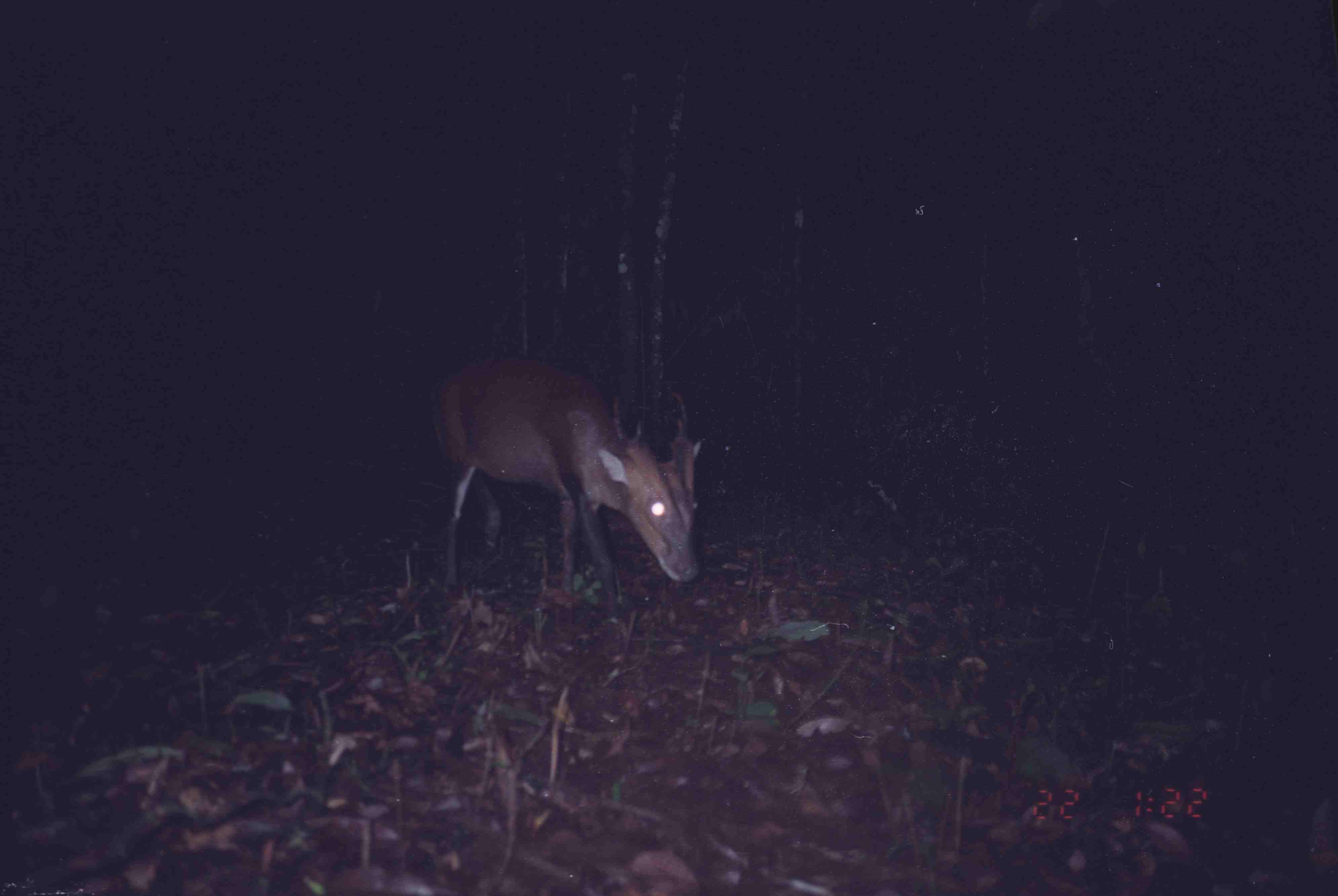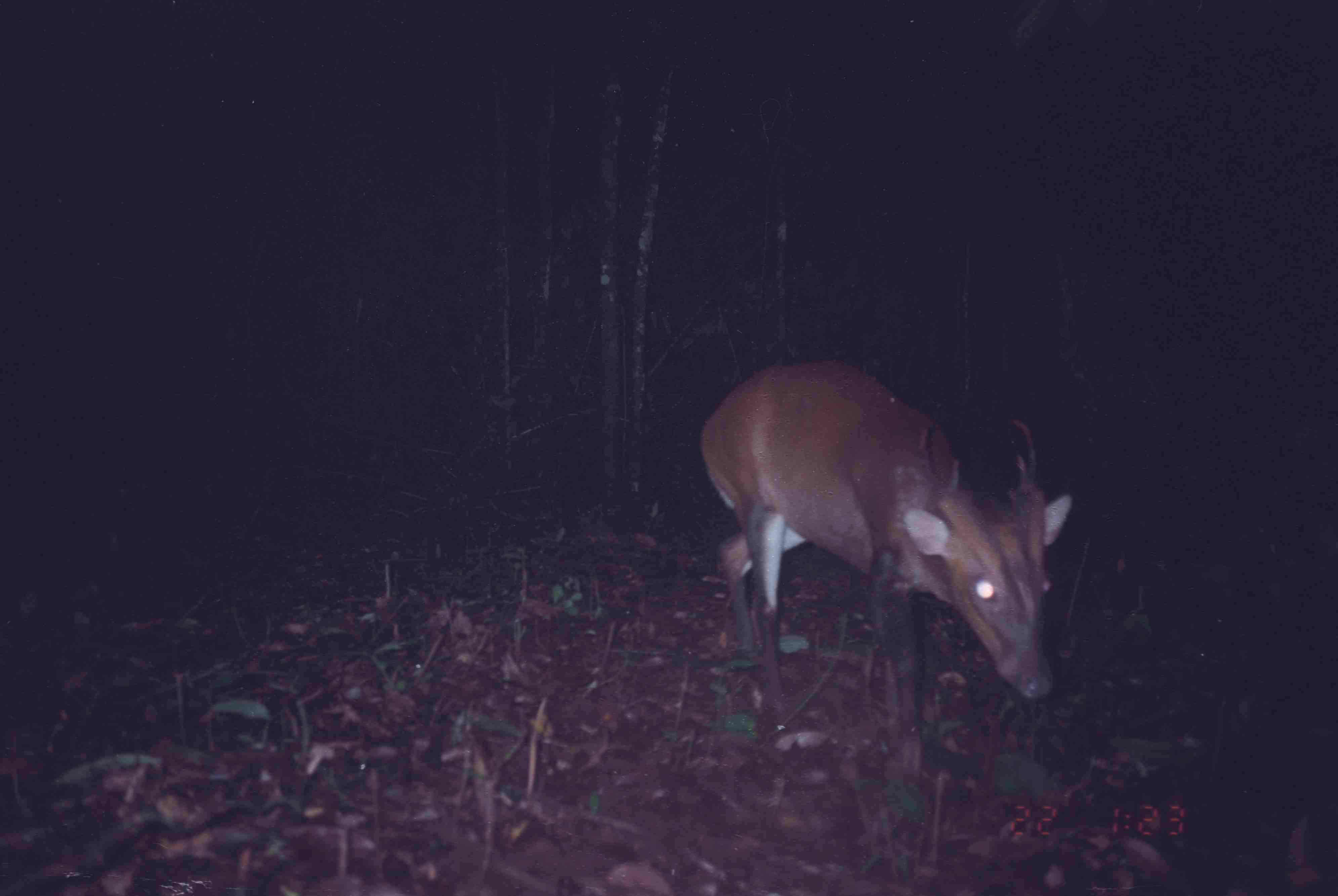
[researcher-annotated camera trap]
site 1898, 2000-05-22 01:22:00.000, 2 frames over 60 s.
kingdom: Animalia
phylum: Chordata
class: Mammalia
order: Artiodactyla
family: Cervidae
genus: Muntiacus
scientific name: Muntiacus muntjak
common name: southern red muntjac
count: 1